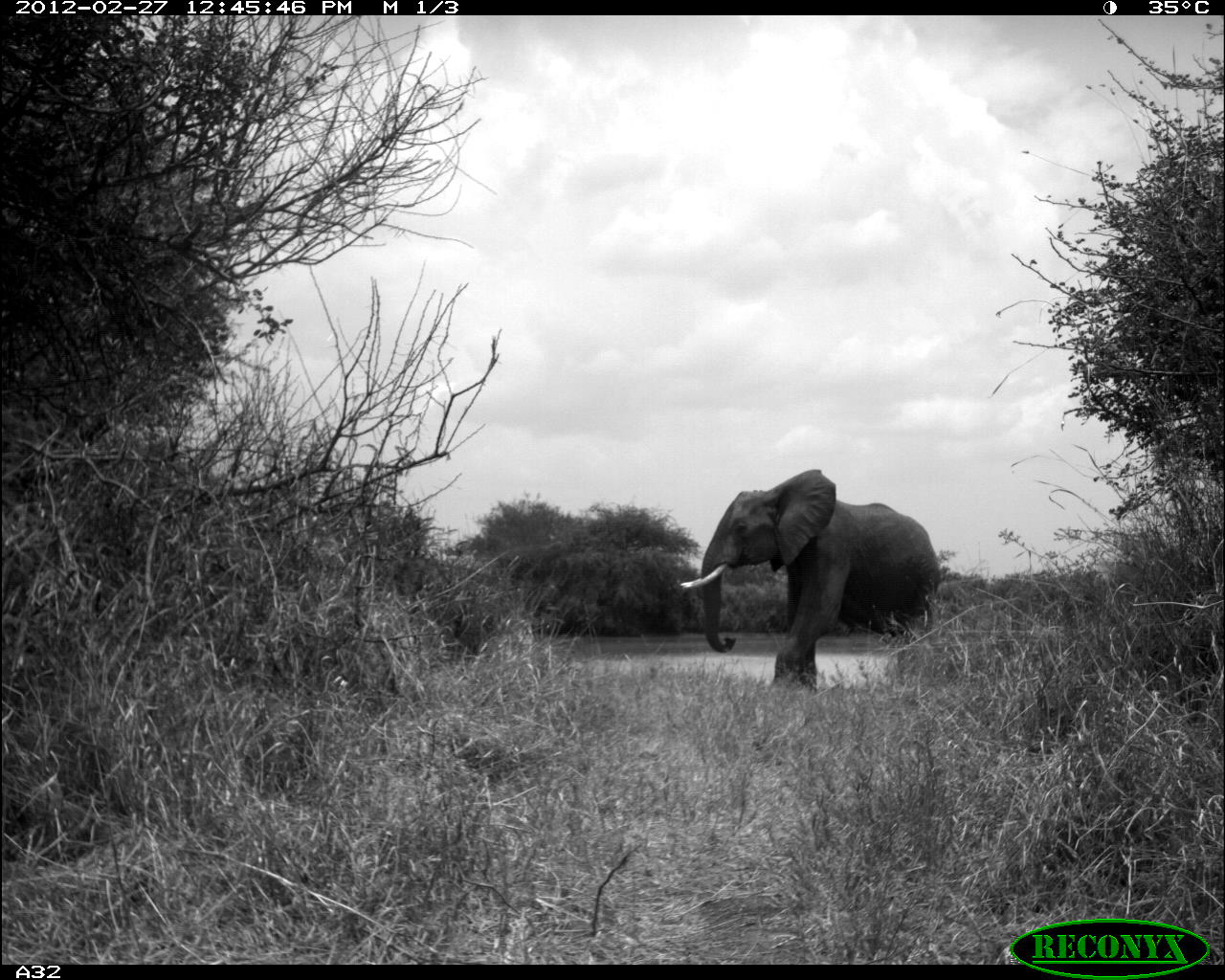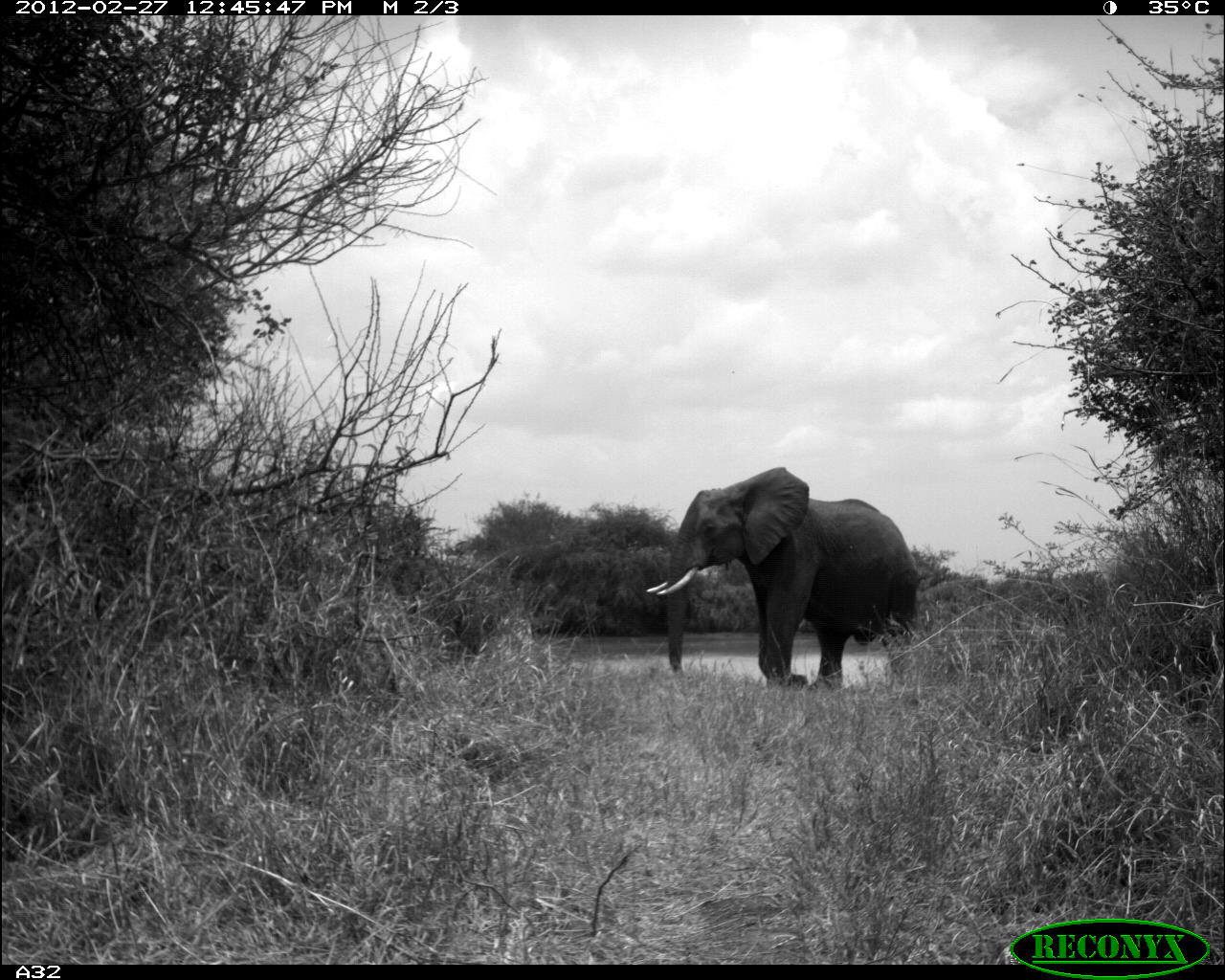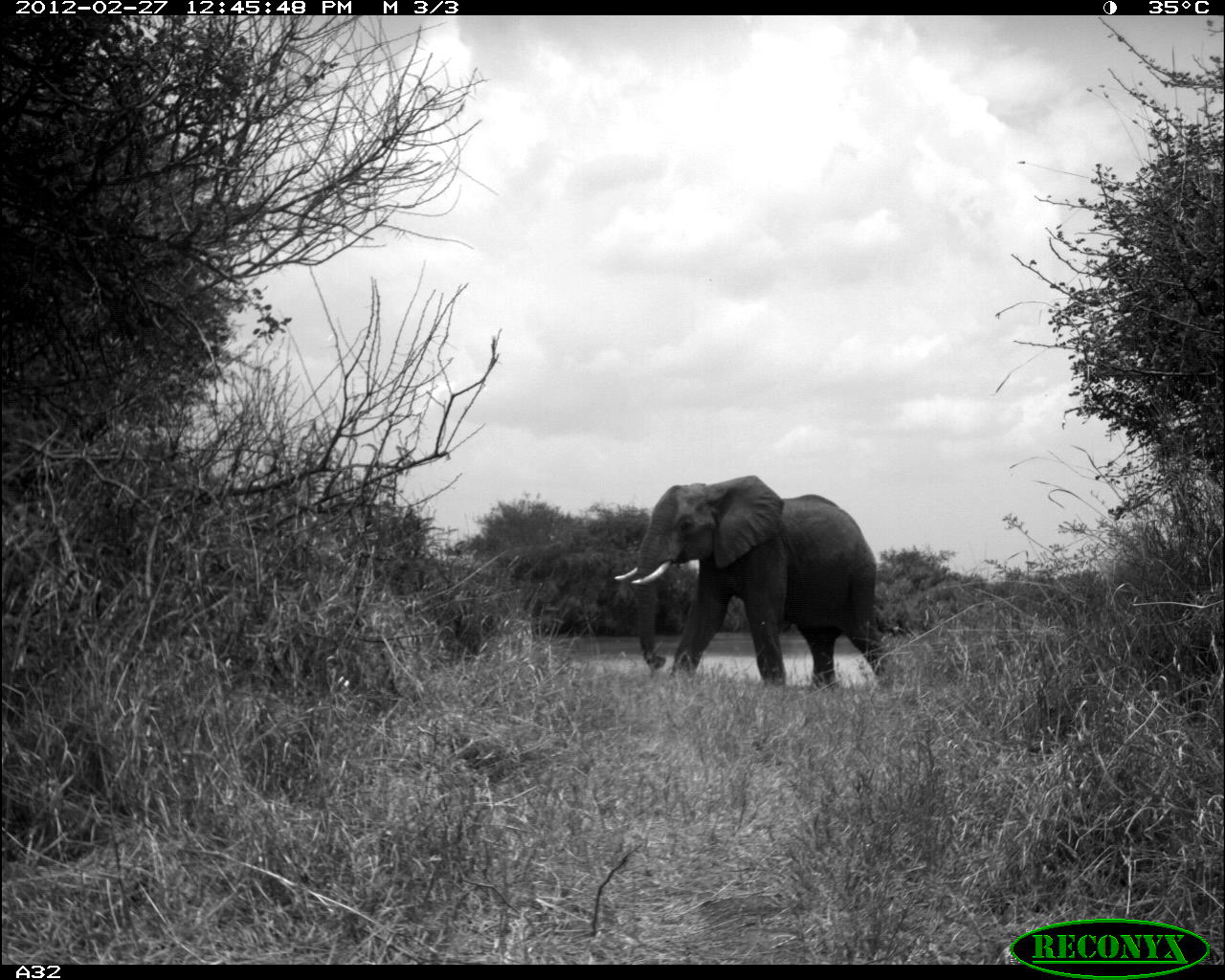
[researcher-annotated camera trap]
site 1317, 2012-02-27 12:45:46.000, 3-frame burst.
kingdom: Animalia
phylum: Chordata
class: Mammalia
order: Proboscidea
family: Elephantidae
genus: Loxodonta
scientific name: Loxodonta africana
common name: african bush elephant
Loxodonta africana (african bush elephant), count 1.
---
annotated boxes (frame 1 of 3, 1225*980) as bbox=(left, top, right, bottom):
loxodonta africana: bbox=(680, 468, 942, 693)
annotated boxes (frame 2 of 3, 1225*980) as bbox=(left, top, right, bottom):
loxodonta africana: bbox=(645, 465, 922, 691)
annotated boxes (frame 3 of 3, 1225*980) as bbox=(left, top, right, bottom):
loxodonta africana: bbox=(614, 473, 893, 692)